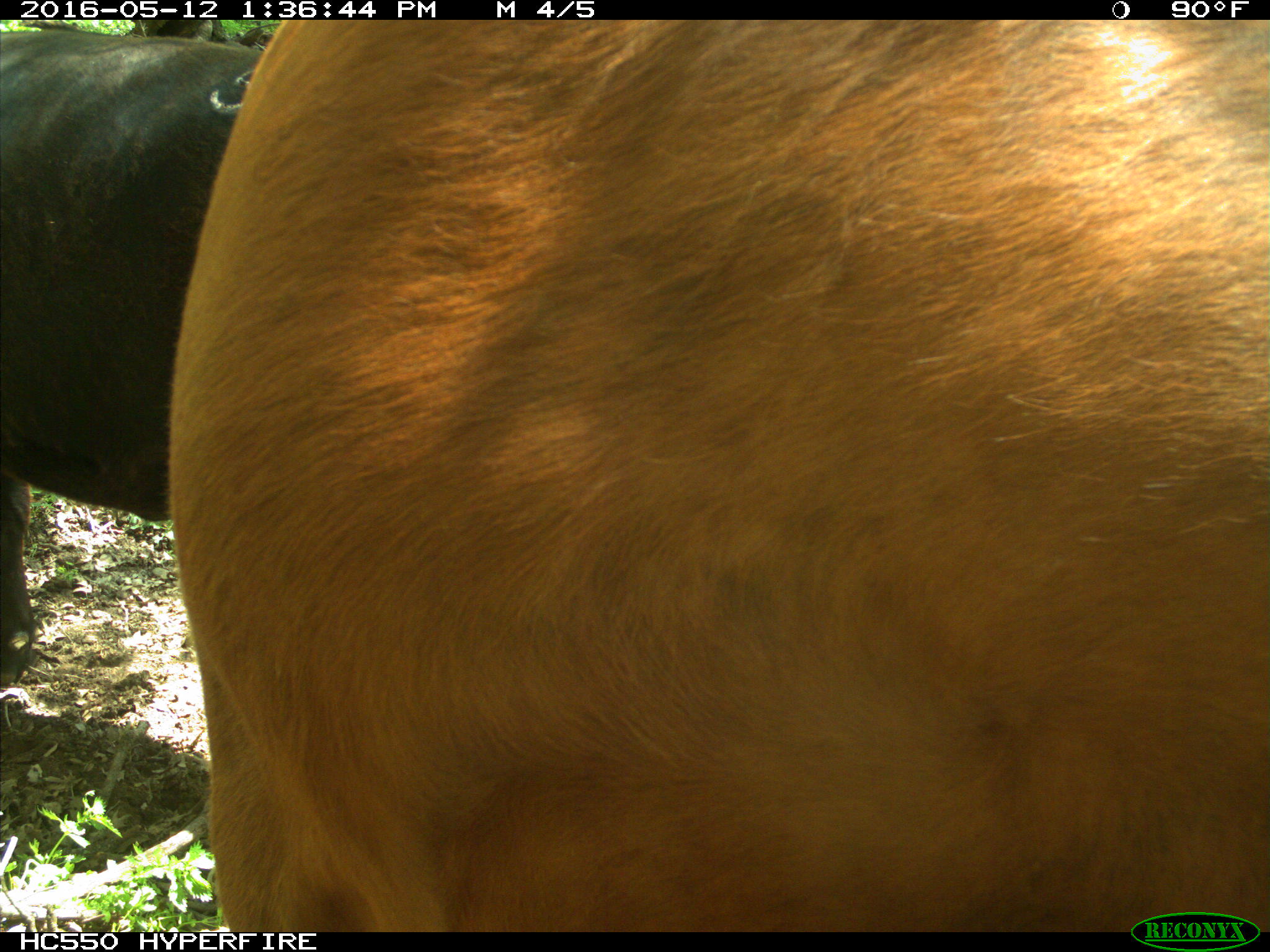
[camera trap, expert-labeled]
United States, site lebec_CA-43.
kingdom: Animalia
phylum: Chordata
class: Mammalia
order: Artiodactyla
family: Bovidae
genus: Bos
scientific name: Bos taurus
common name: domestic cow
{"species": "Bos taurus (domestic cow)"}